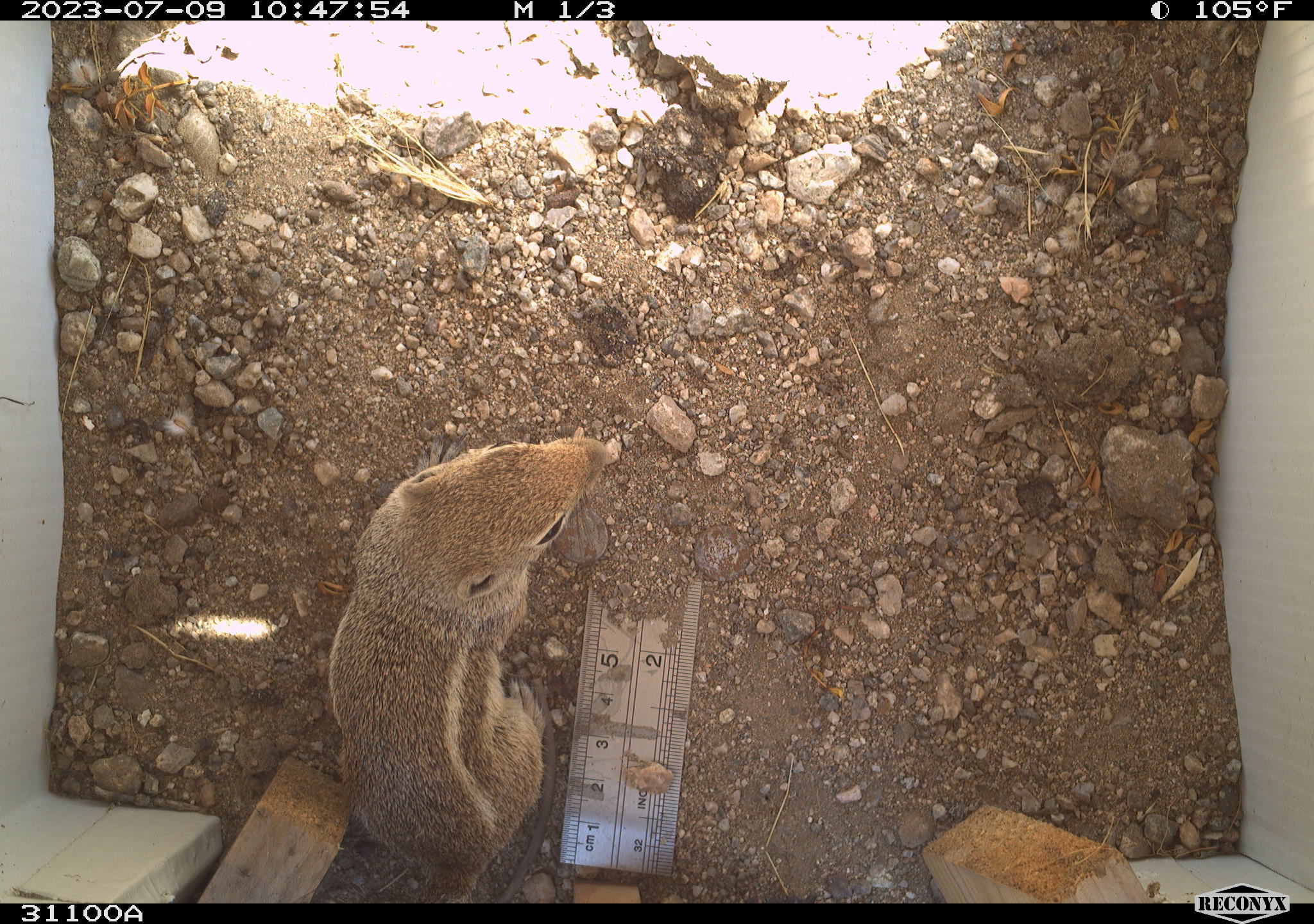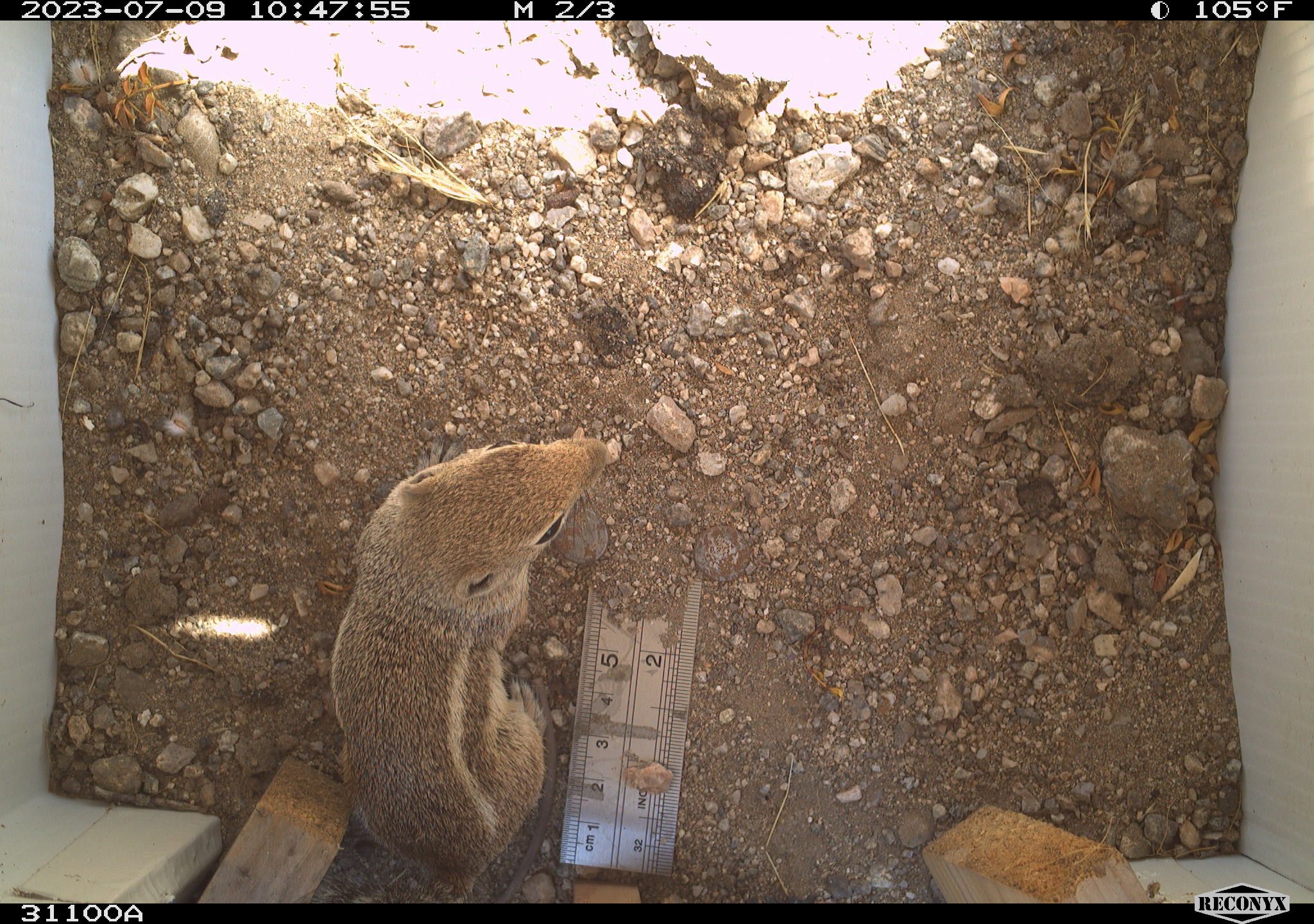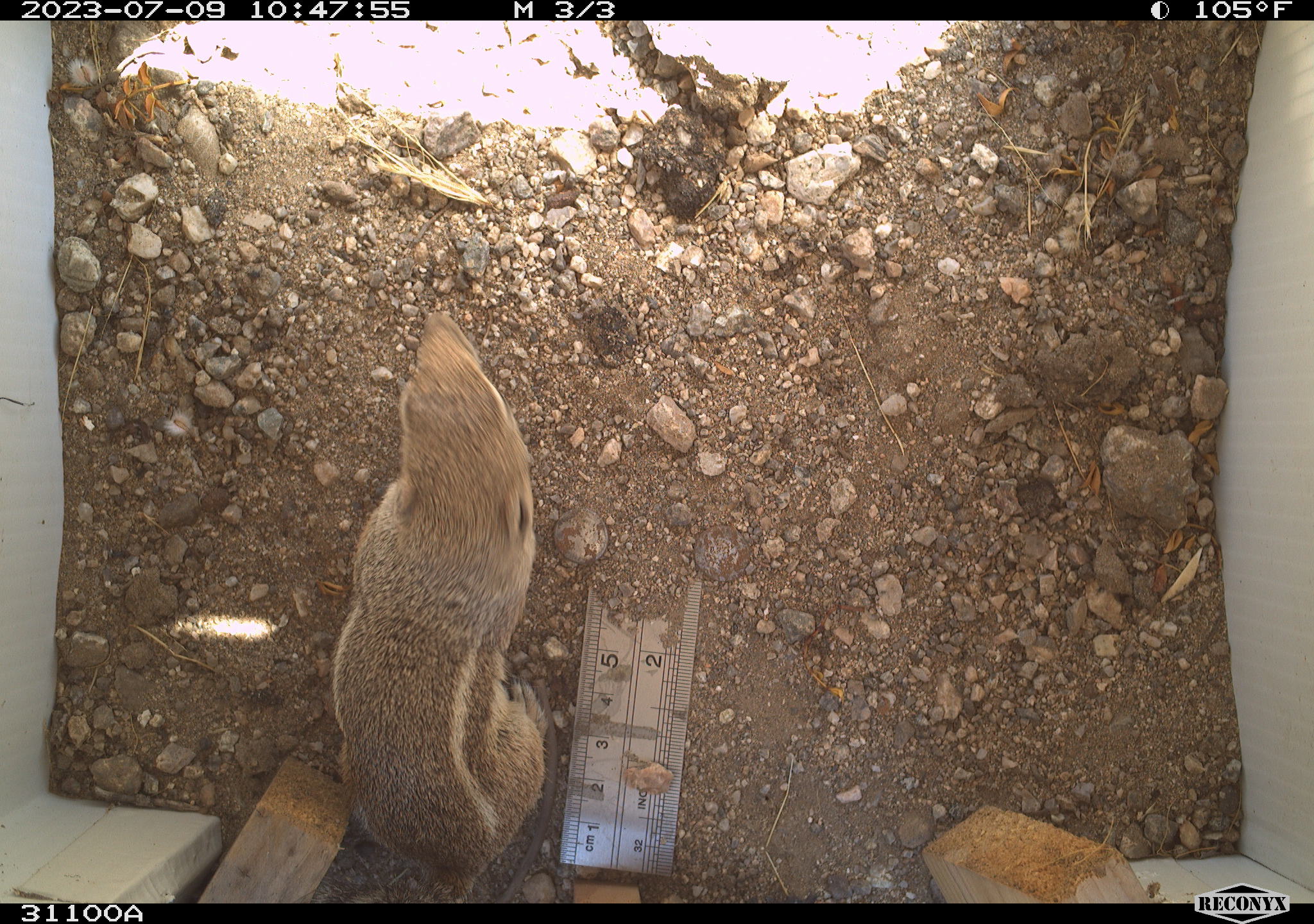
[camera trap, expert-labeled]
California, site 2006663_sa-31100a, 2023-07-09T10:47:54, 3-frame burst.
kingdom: Animalia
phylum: Chordata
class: Mammalia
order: Rodentia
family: Sciuridae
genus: Ammospermophilus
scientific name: Ammospermophilus leucurus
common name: white-tailed antelope squirrel